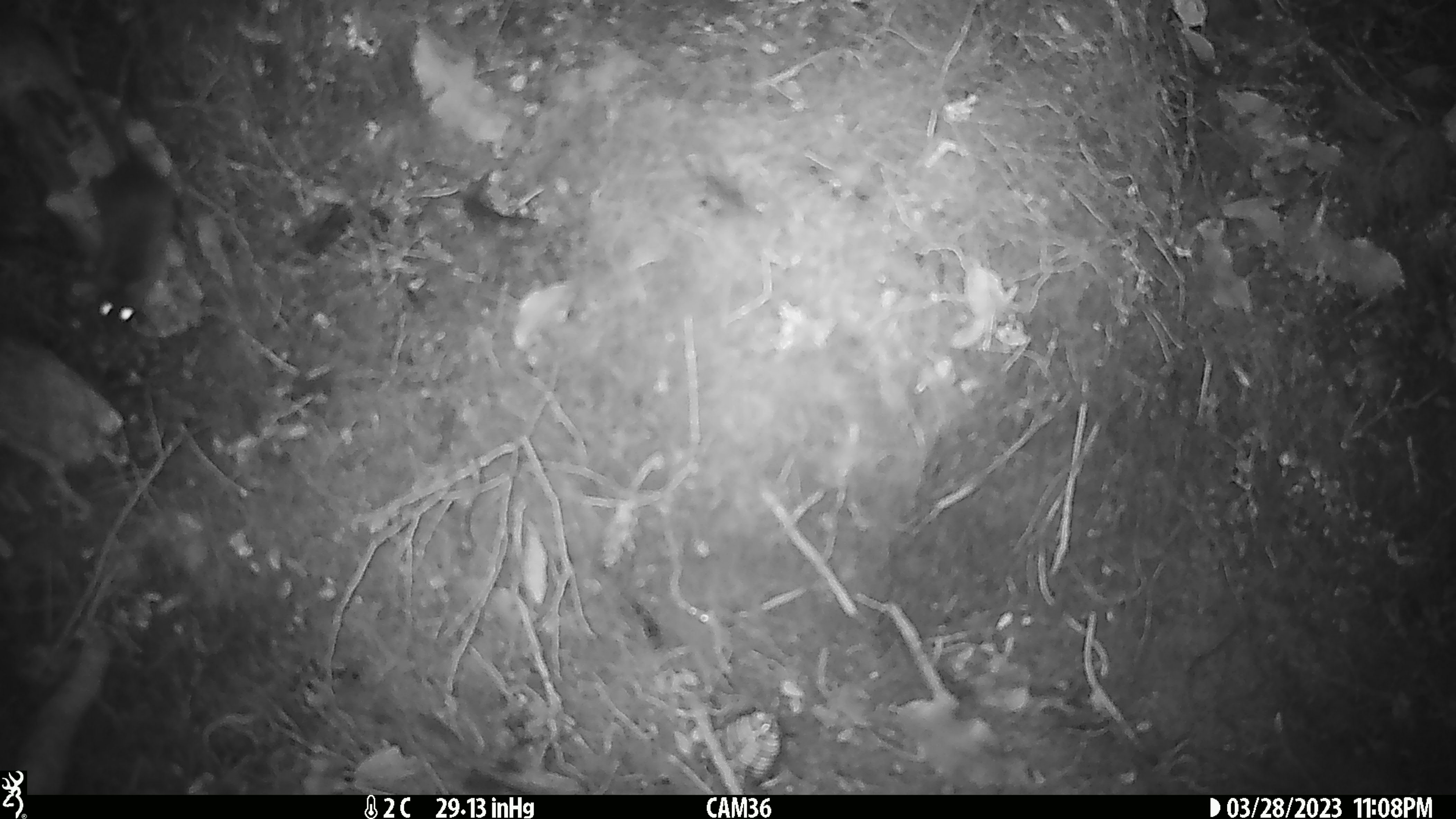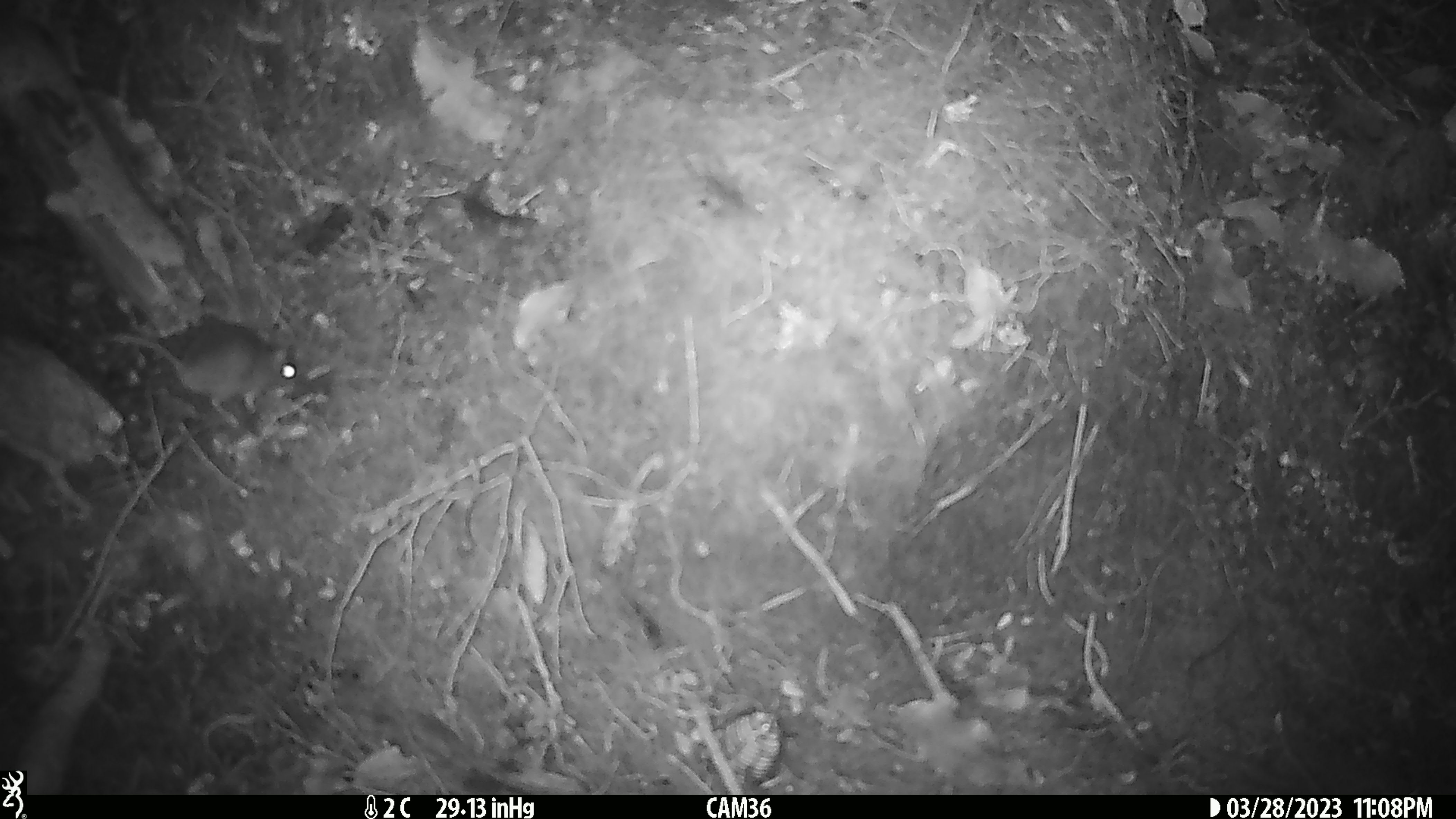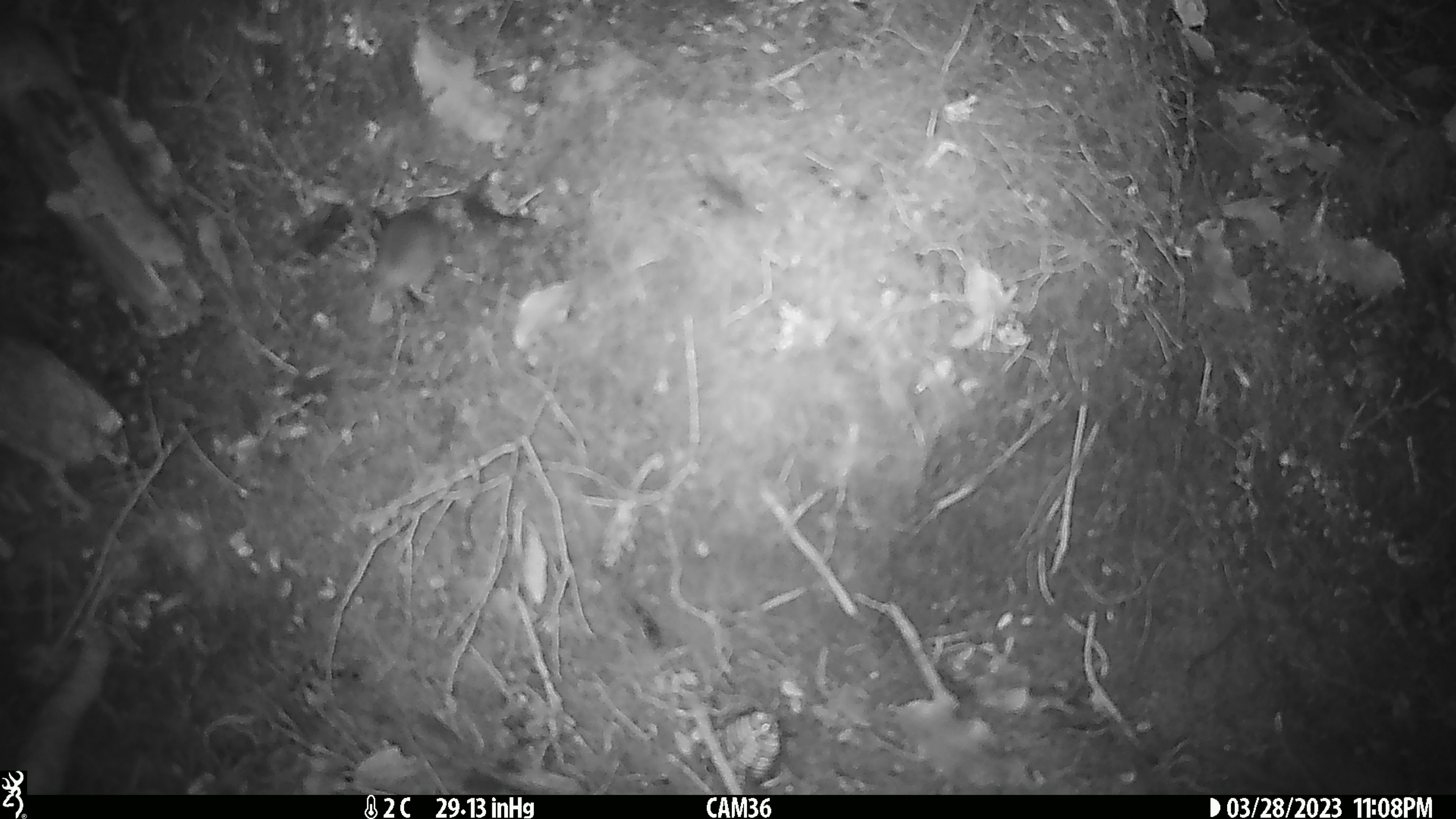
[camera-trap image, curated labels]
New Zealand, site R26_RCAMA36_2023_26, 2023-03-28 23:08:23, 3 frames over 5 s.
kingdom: Animalia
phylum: Chordata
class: Mammalia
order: Rodentia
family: Muridae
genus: Mus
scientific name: Mus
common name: mouse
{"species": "mouse (Mus)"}